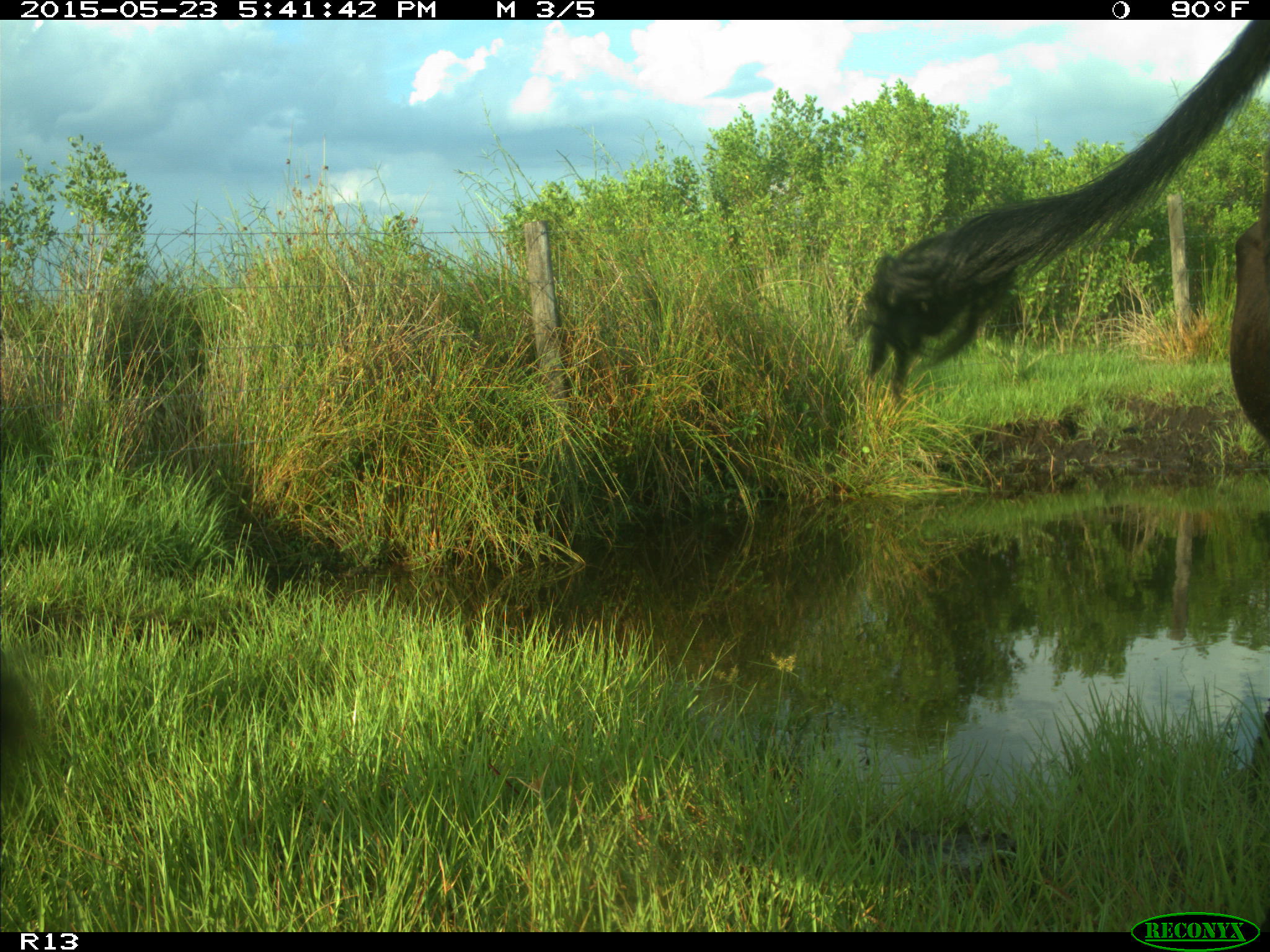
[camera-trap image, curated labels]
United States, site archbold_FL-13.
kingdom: Animalia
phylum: Chordata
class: Mammalia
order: Artiodactyla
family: Bovidae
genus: Bos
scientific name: Bos taurus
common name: domestic cow